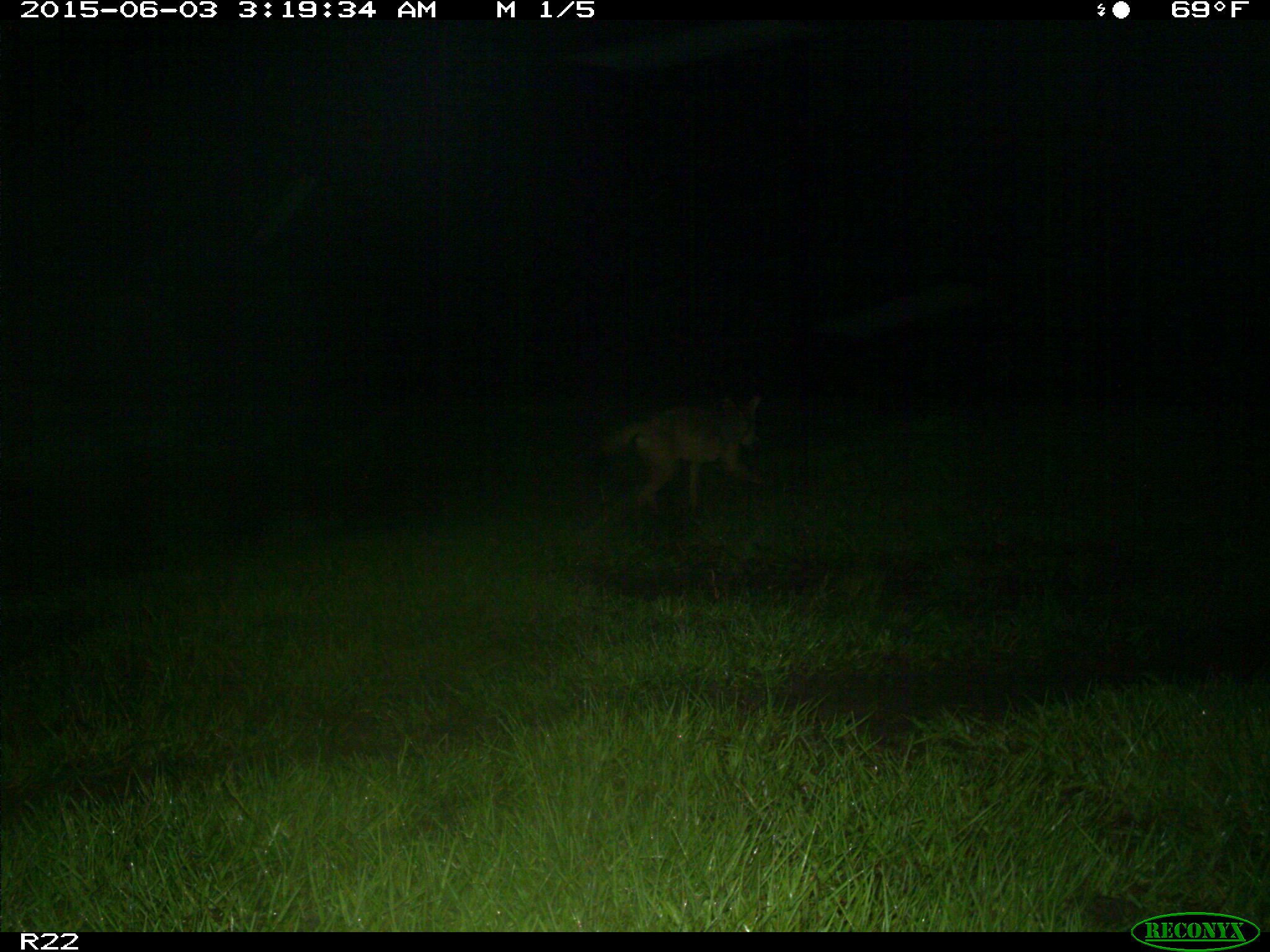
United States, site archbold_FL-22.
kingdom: Animalia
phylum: Chordata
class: Mammalia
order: Artiodactyla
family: Bovidae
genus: Bos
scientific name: Bos taurus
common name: domestic cow